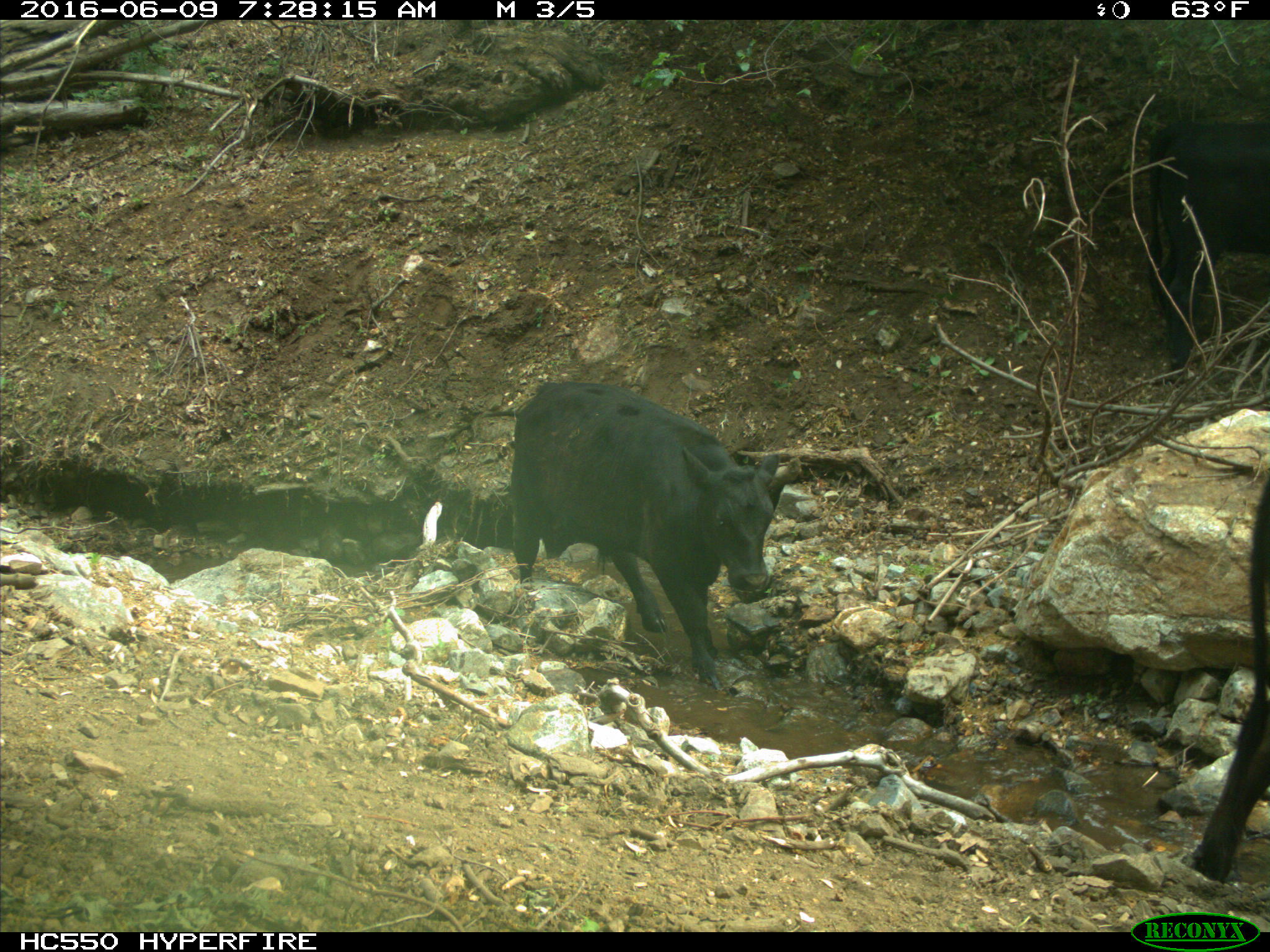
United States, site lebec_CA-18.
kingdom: Animalia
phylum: Chordata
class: Mammalia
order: Artiodactyla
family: Bovidae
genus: Bos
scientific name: Bos taurus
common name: domestic cow